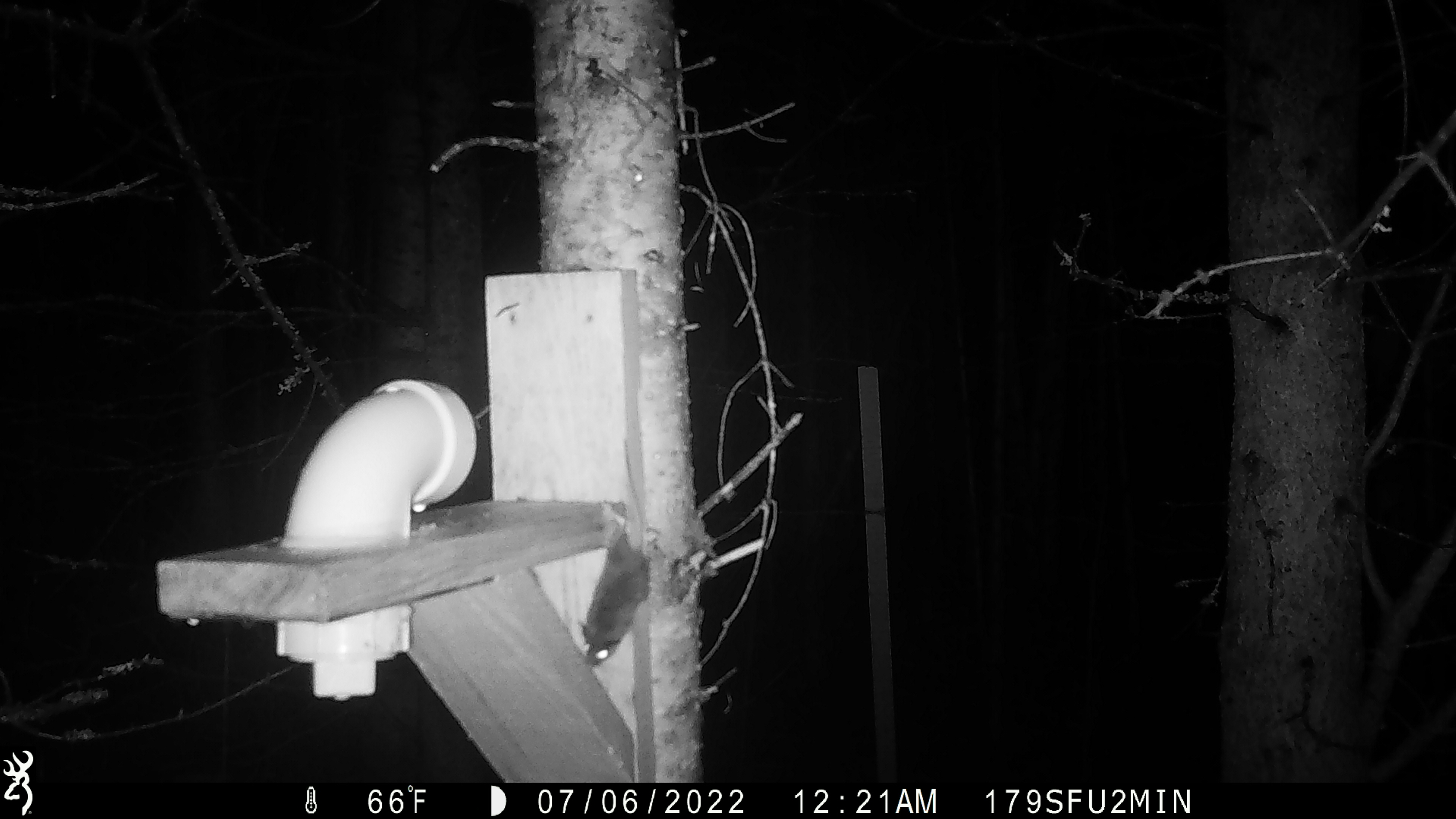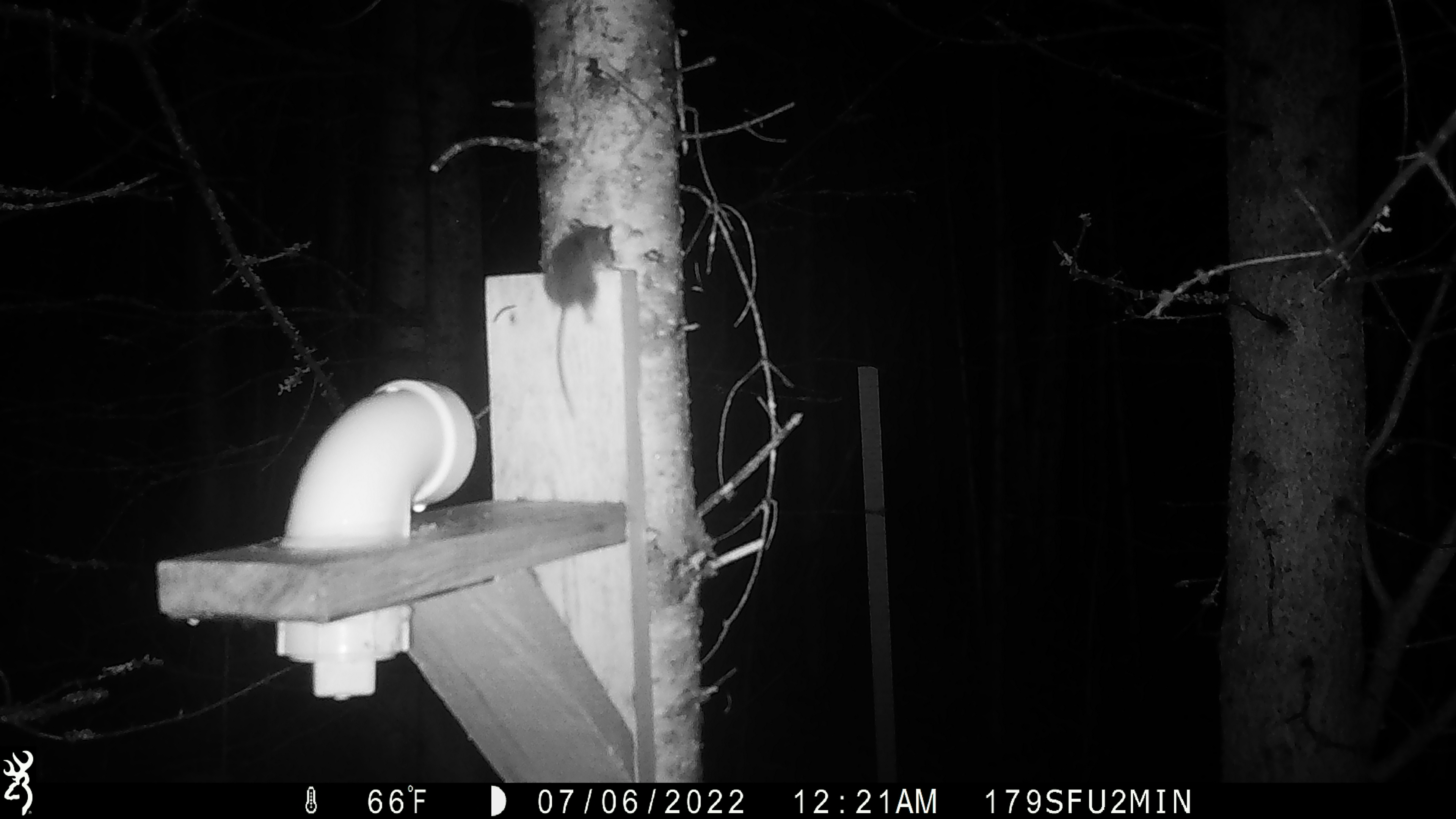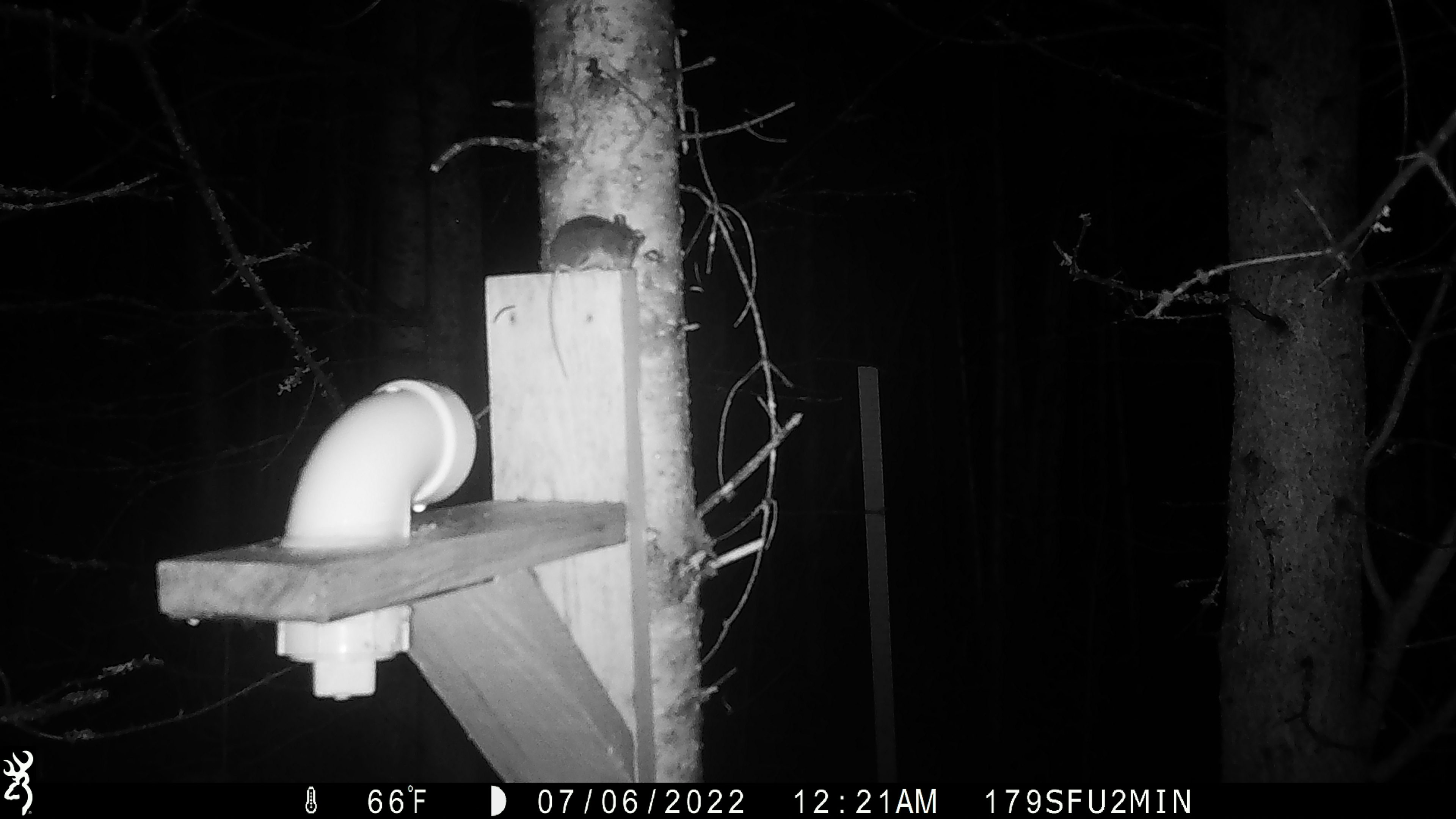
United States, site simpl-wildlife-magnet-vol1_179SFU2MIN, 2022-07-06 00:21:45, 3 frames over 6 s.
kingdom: Animalia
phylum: Chordata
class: Mammalia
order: Rodentia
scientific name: Rodentia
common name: mouse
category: mouse sp.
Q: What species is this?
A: Mouse sp. (mouse) (Rodentia).